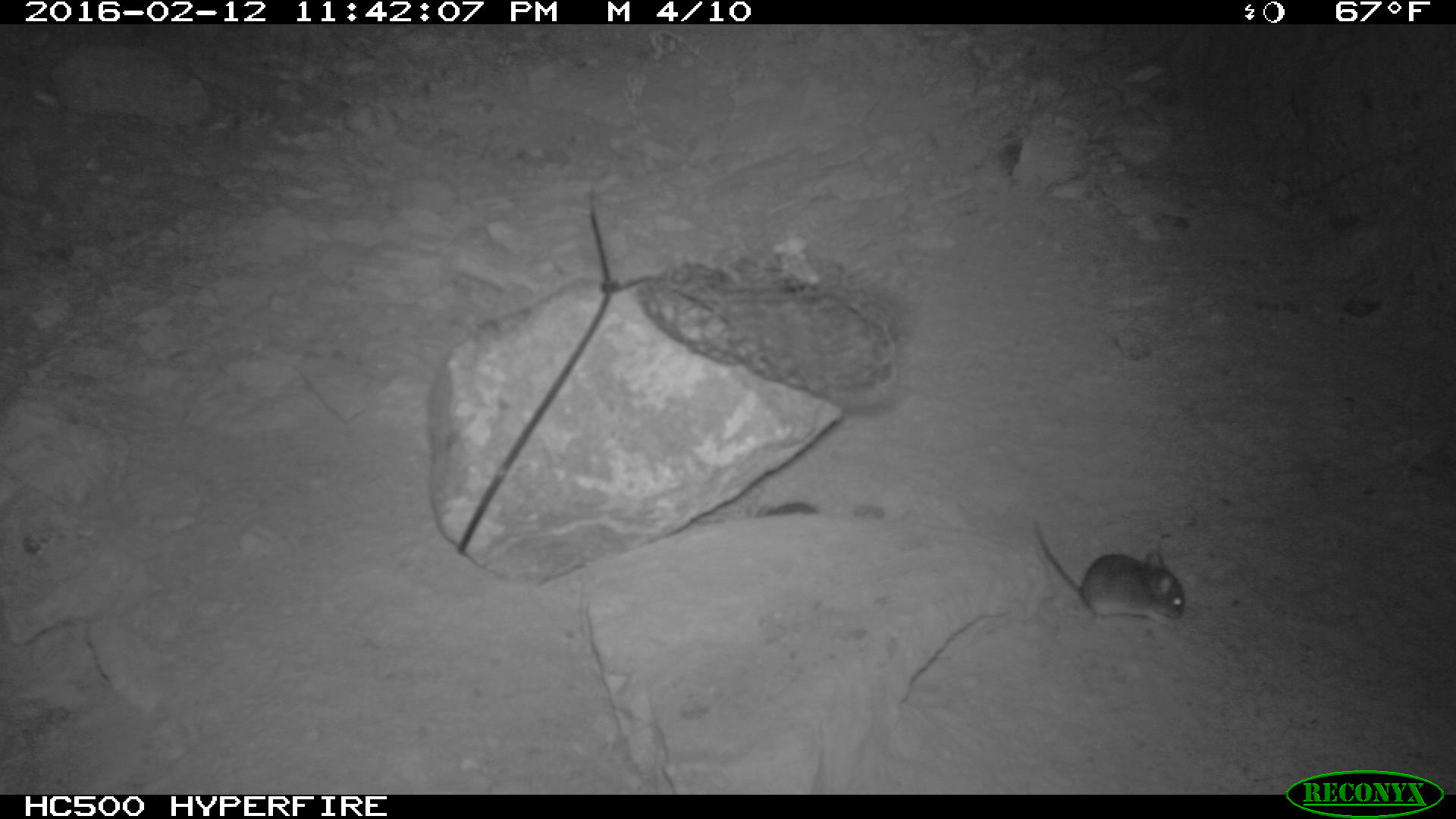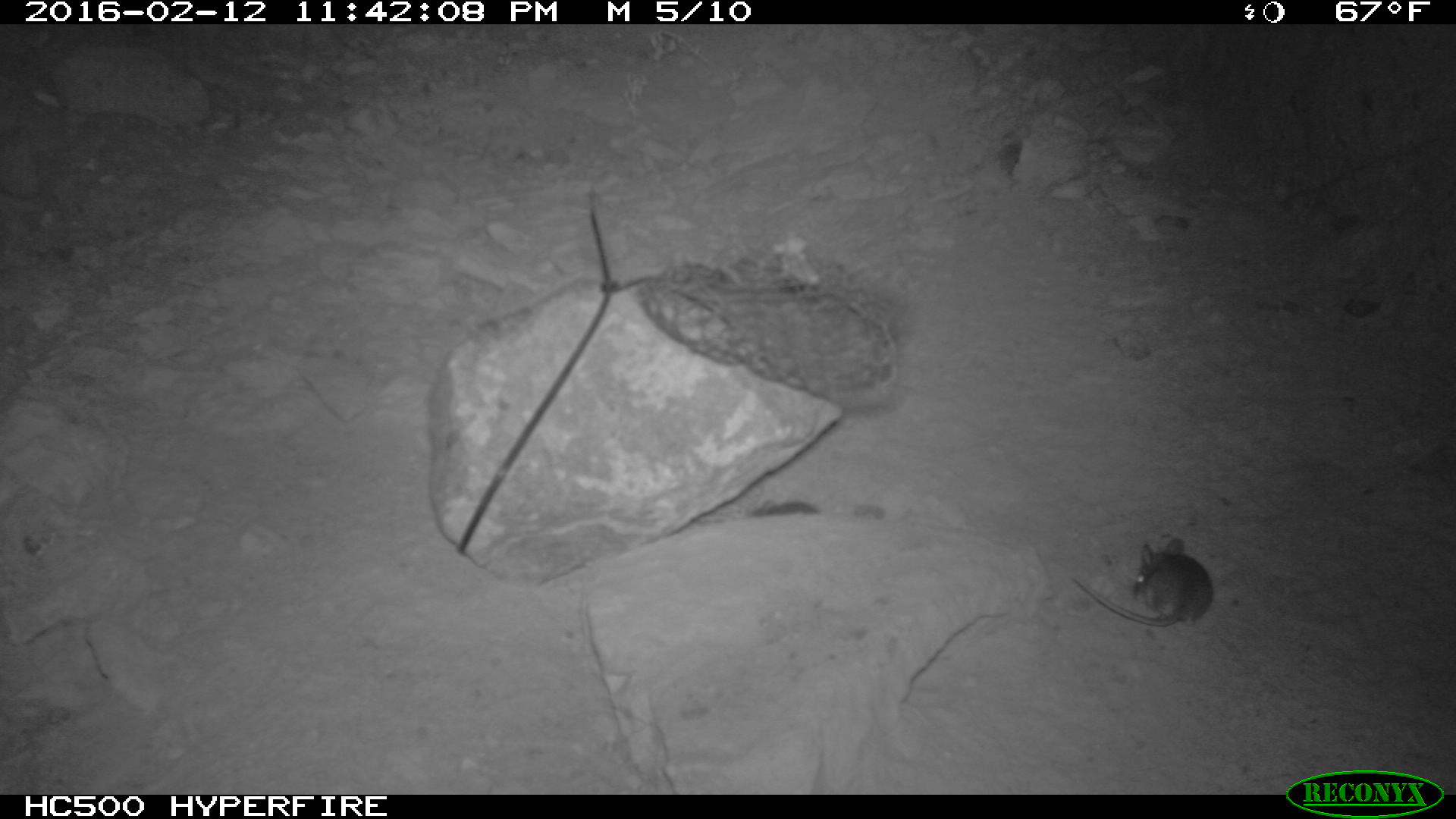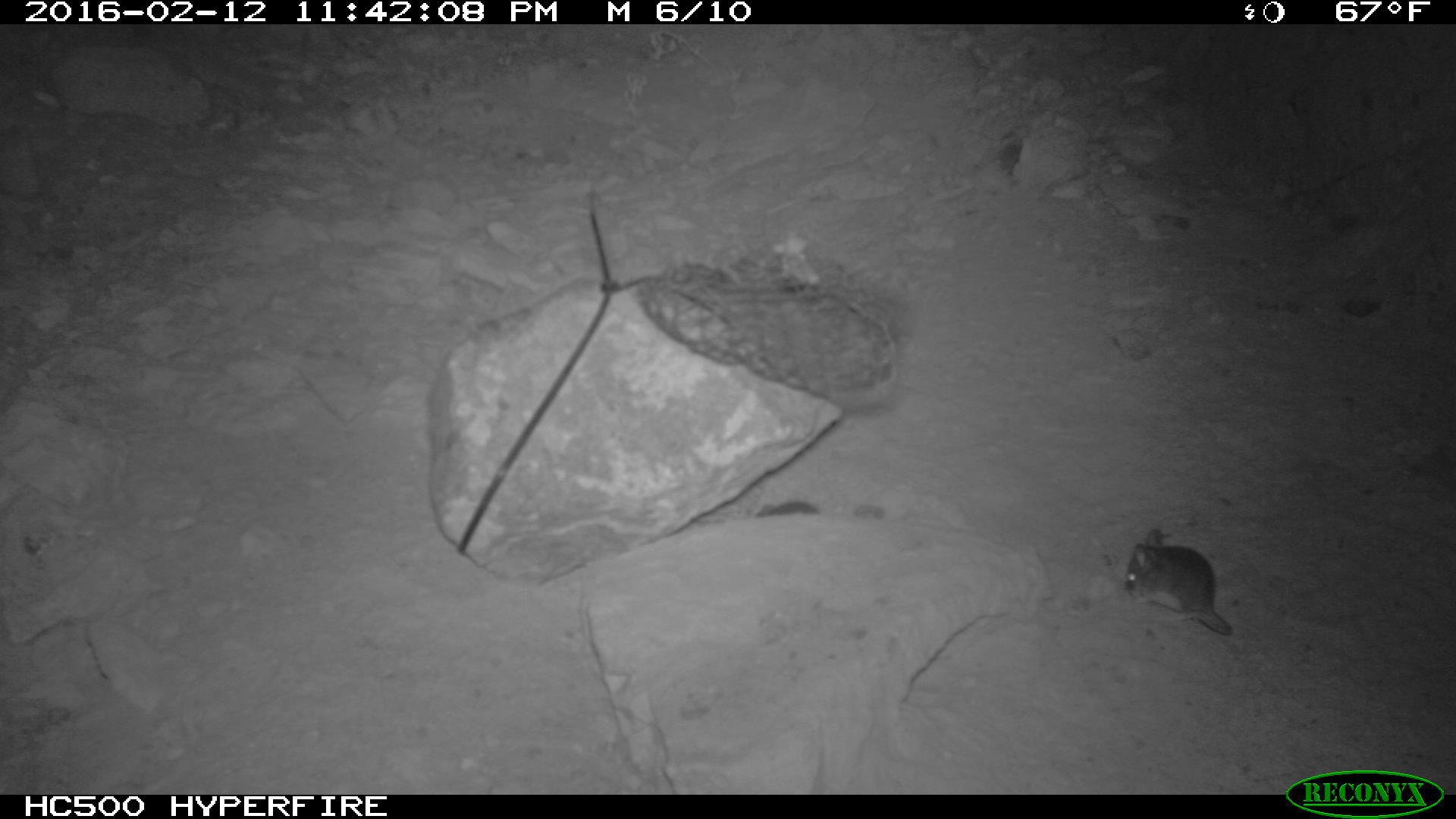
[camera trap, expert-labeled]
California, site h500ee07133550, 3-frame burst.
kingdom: Animalia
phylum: Chordata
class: Mammalia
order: Rodentia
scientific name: Rodentia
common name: rodent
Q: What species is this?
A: Rodent (Rodentia).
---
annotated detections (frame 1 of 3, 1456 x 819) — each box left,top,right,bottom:
rodent: 1031,518,1185,629; 752,503,819,518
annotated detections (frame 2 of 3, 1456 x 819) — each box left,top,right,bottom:
rodent: 1072,537,1213,628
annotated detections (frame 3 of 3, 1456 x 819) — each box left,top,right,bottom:
rodent: 1123,529,1231,635; 750,499,818,518